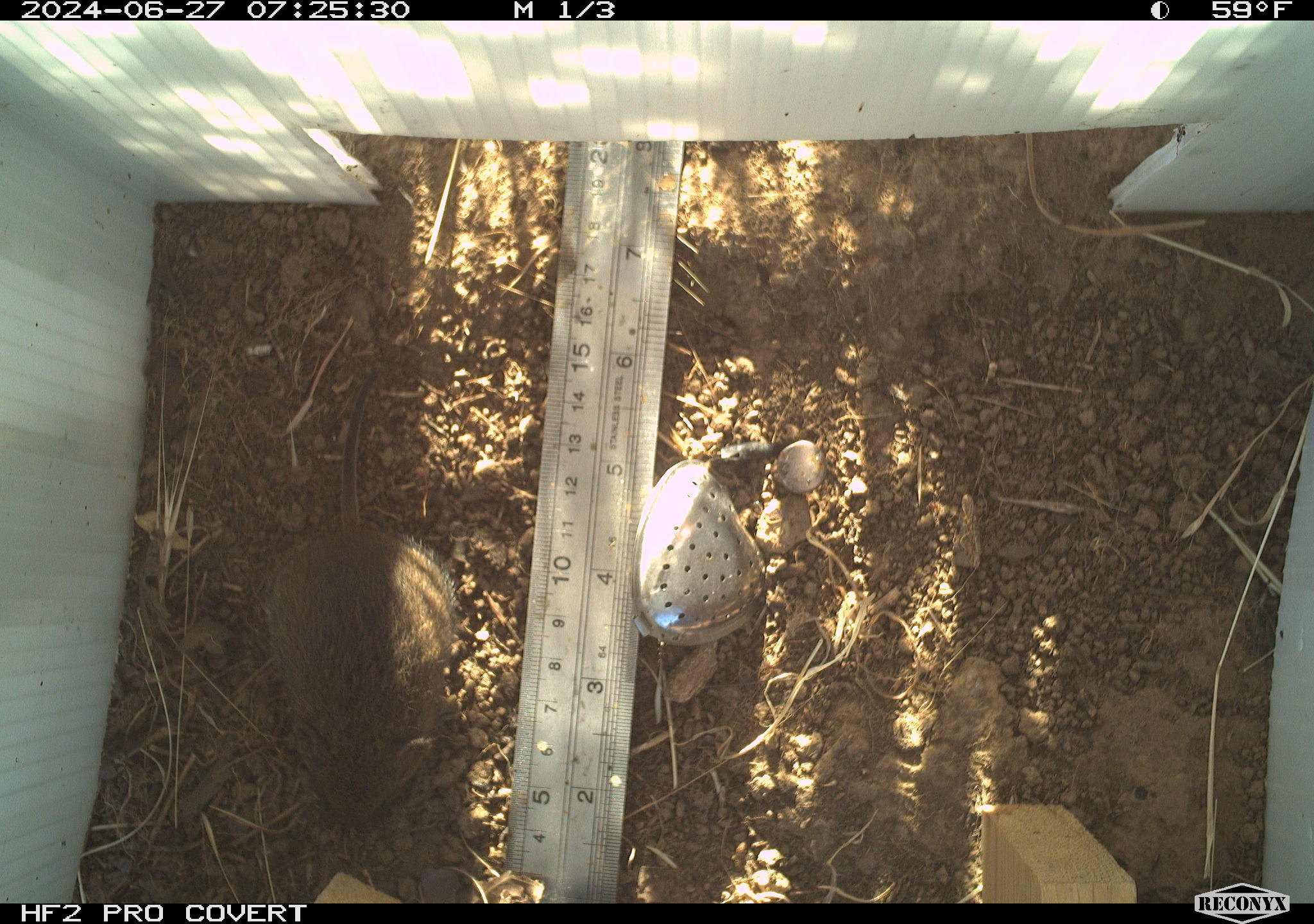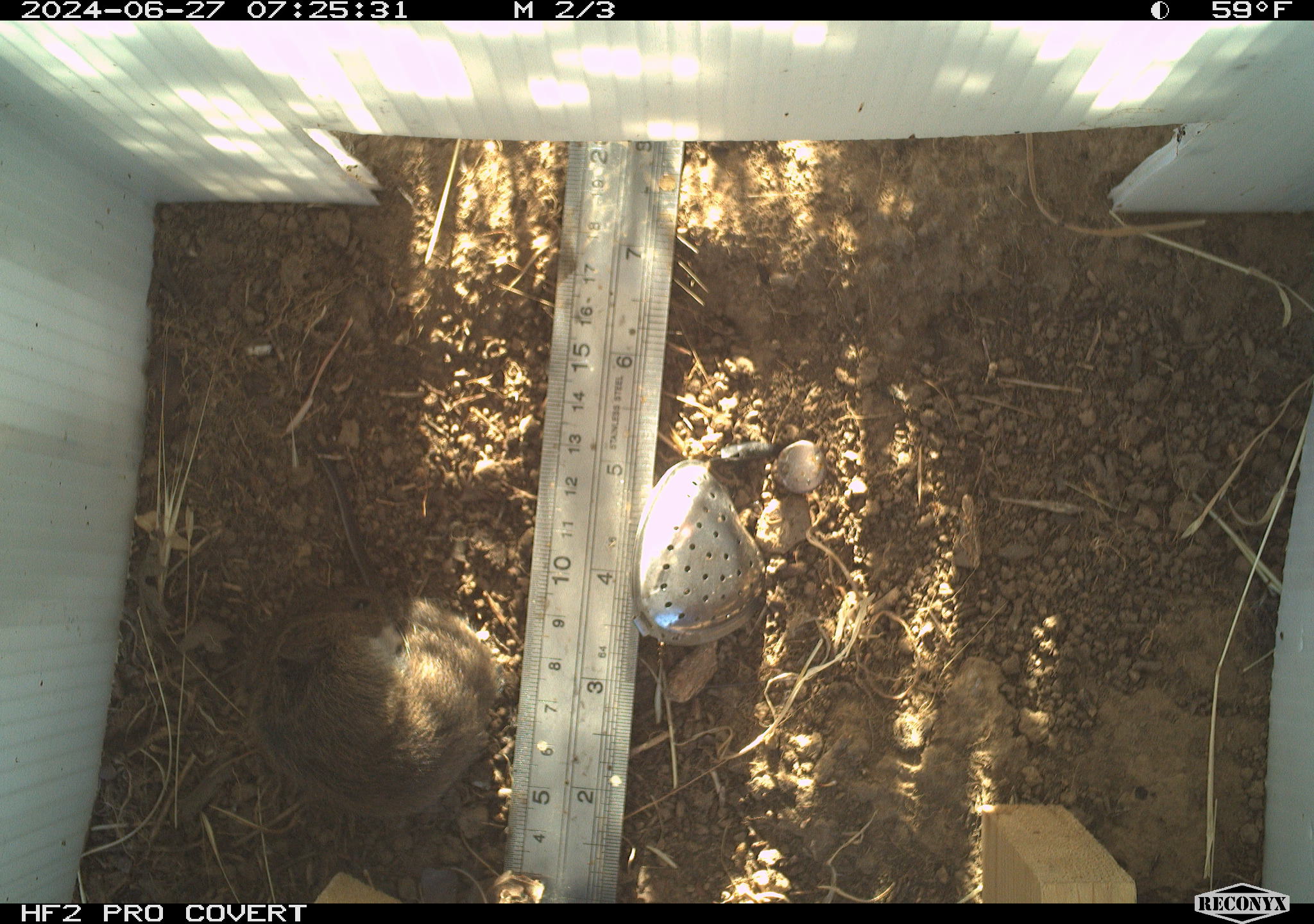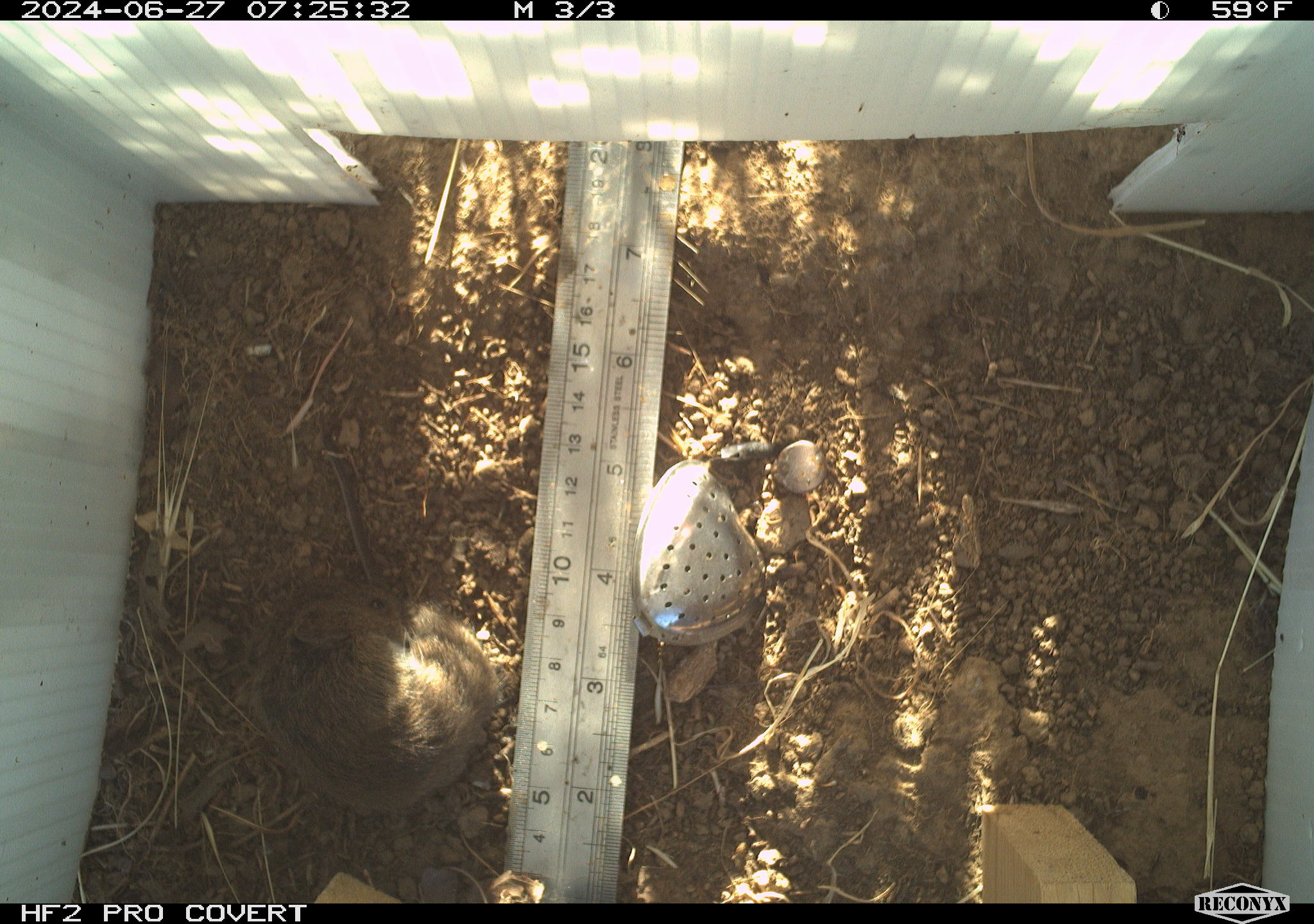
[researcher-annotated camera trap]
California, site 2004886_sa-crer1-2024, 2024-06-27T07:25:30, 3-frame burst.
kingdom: Animalia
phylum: Chordata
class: Mammalia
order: Rodentia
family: Cricetidae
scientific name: Arvicolinae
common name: voles, lemmings, and muskrats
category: arvicolinae subfamily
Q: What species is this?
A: Arvicolinae subfamily (voles, lemmings, and muskrats) (Arvicolinae).